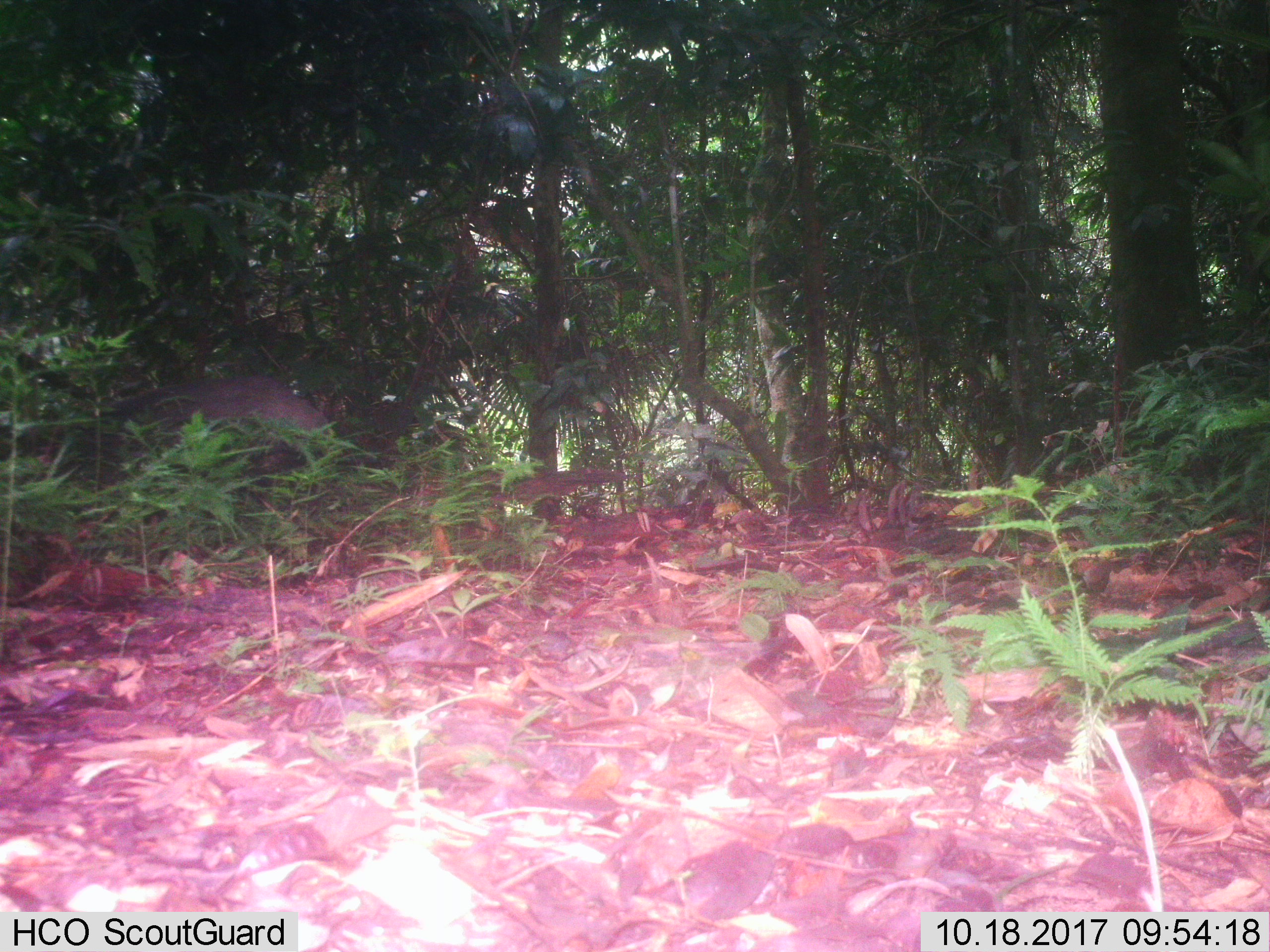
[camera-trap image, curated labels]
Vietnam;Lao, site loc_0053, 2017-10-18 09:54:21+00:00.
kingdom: Animalia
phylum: Chordata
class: Mammalia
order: Artiodactyla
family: Suidae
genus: Sus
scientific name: Sus scrofa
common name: eurasian wild pig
Eurasian wild pig (Sus scrofa). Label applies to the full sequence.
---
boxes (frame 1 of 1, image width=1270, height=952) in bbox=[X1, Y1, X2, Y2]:
eurasian wild pig: bbox=[45, 373, 329, 476]